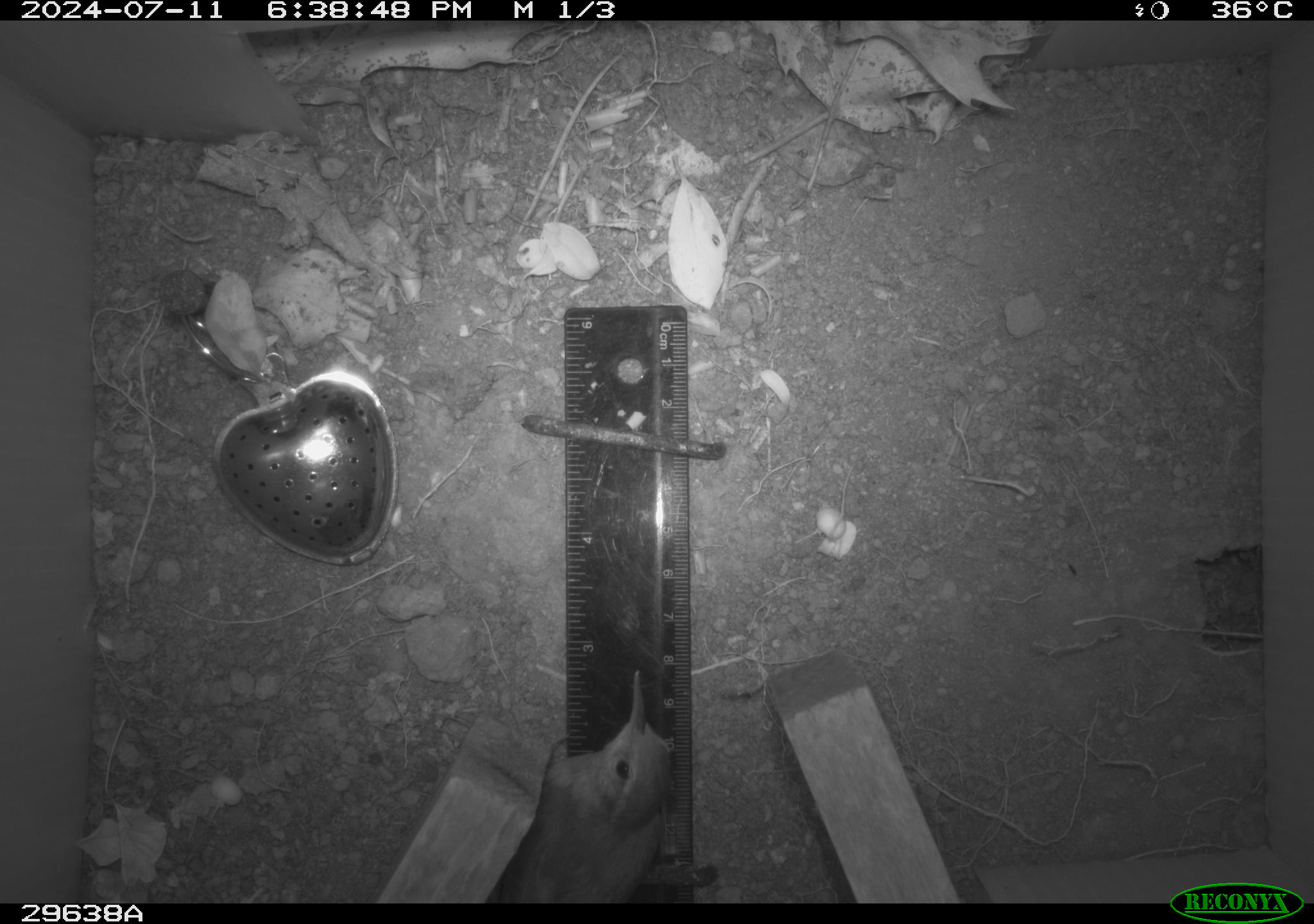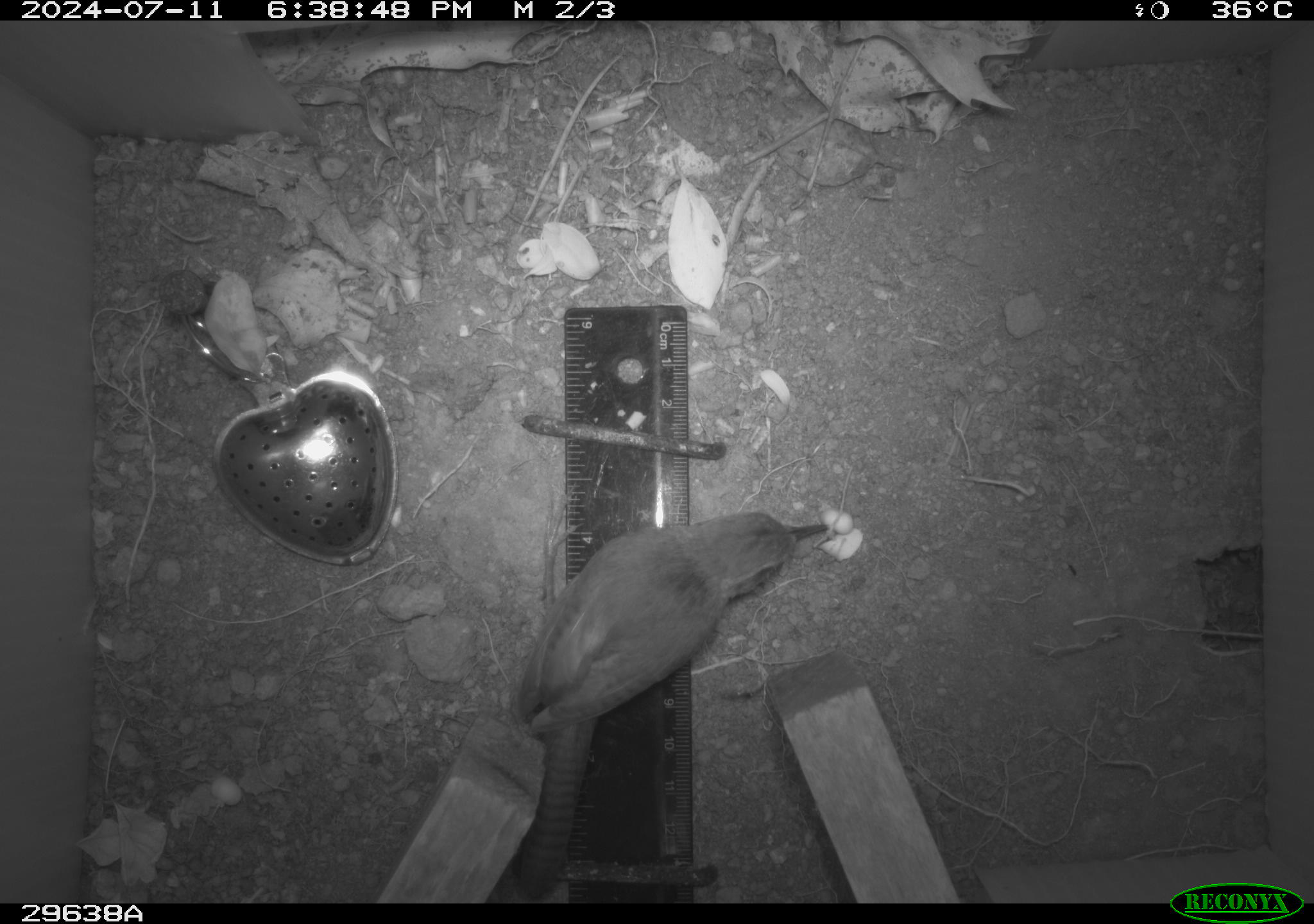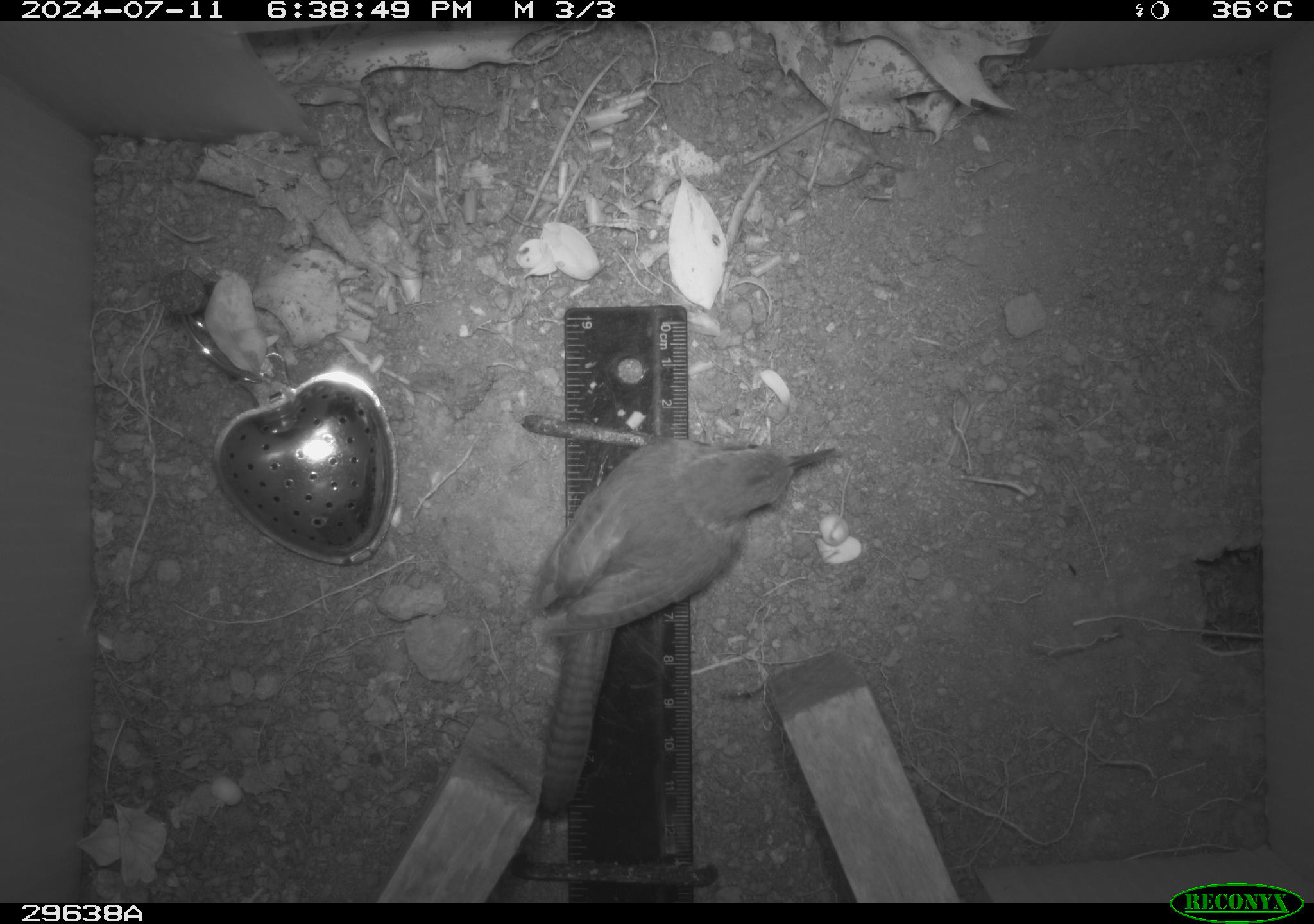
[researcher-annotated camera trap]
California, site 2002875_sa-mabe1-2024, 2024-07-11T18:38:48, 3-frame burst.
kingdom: Animalia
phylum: Chordata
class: Aves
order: Passeriformes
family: Troglodytidae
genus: Thryomanes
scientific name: Thryomanes bewickii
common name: bewick's wren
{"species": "bewick's wren (Thryomanes bewickii)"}